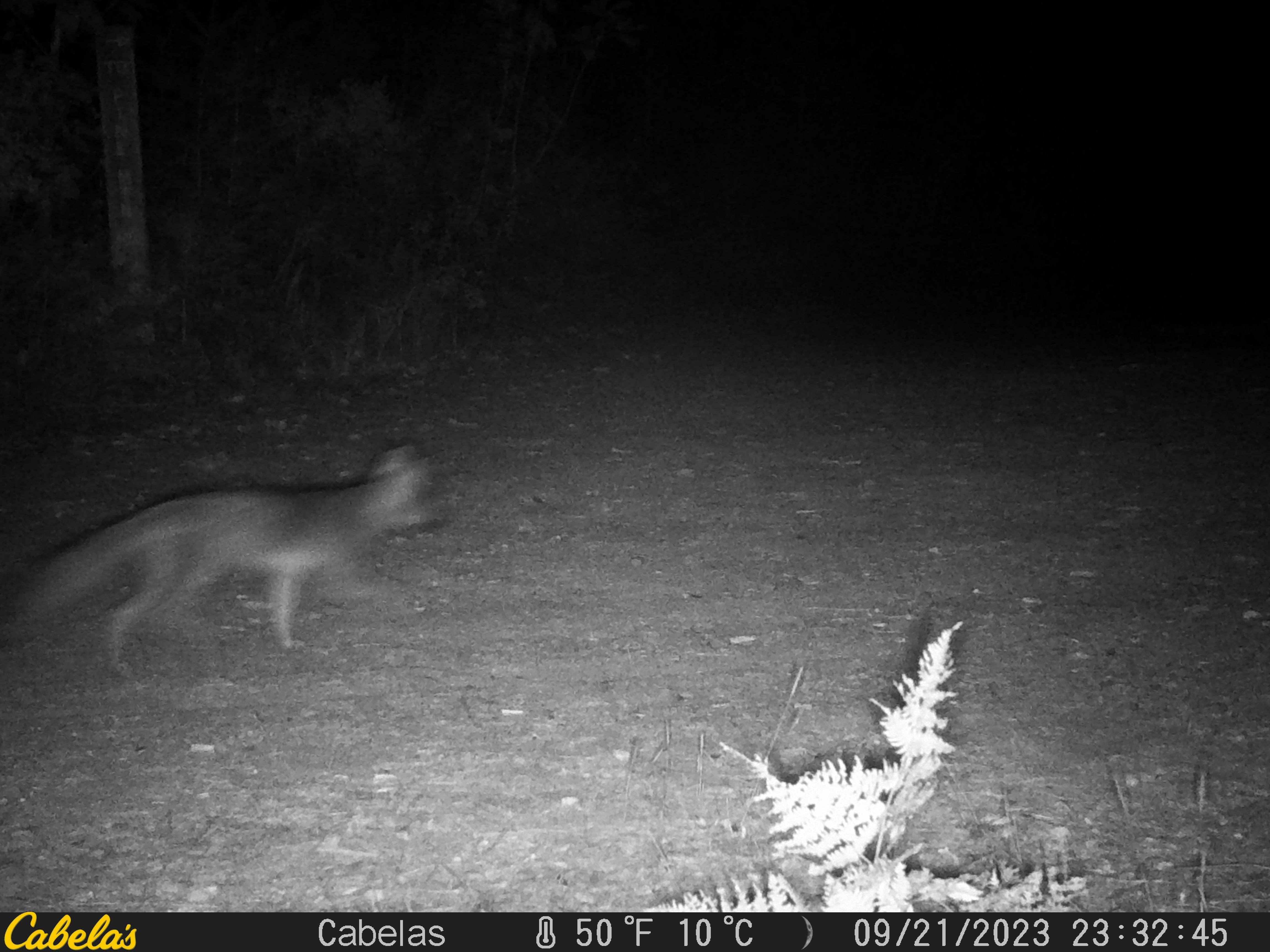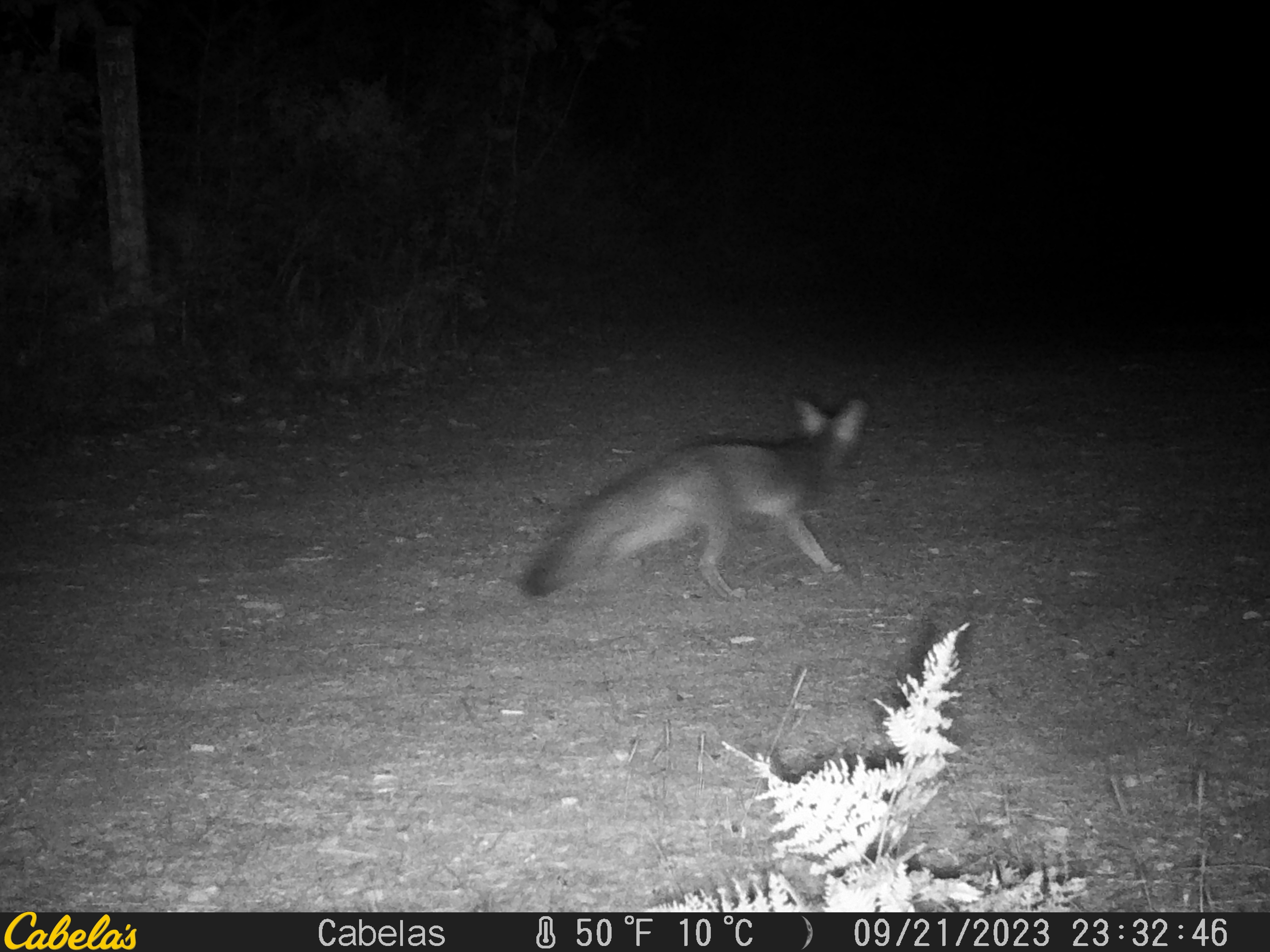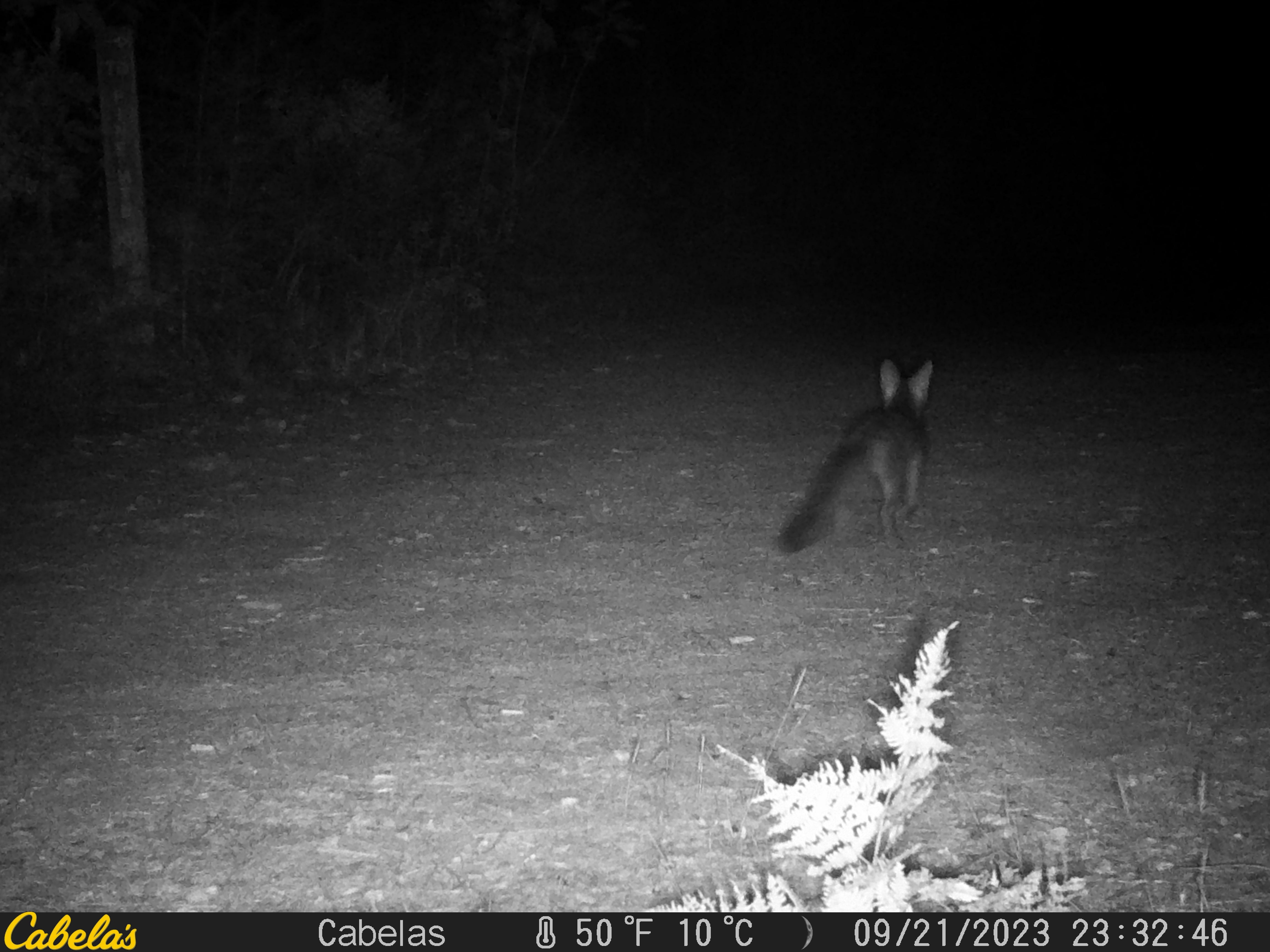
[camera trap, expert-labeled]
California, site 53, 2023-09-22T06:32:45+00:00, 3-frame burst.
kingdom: Animalia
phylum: Chordata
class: Mammalia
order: Carnivora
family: Canidae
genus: Urocyon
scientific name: Urocyon cinereoargenteus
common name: gray fox